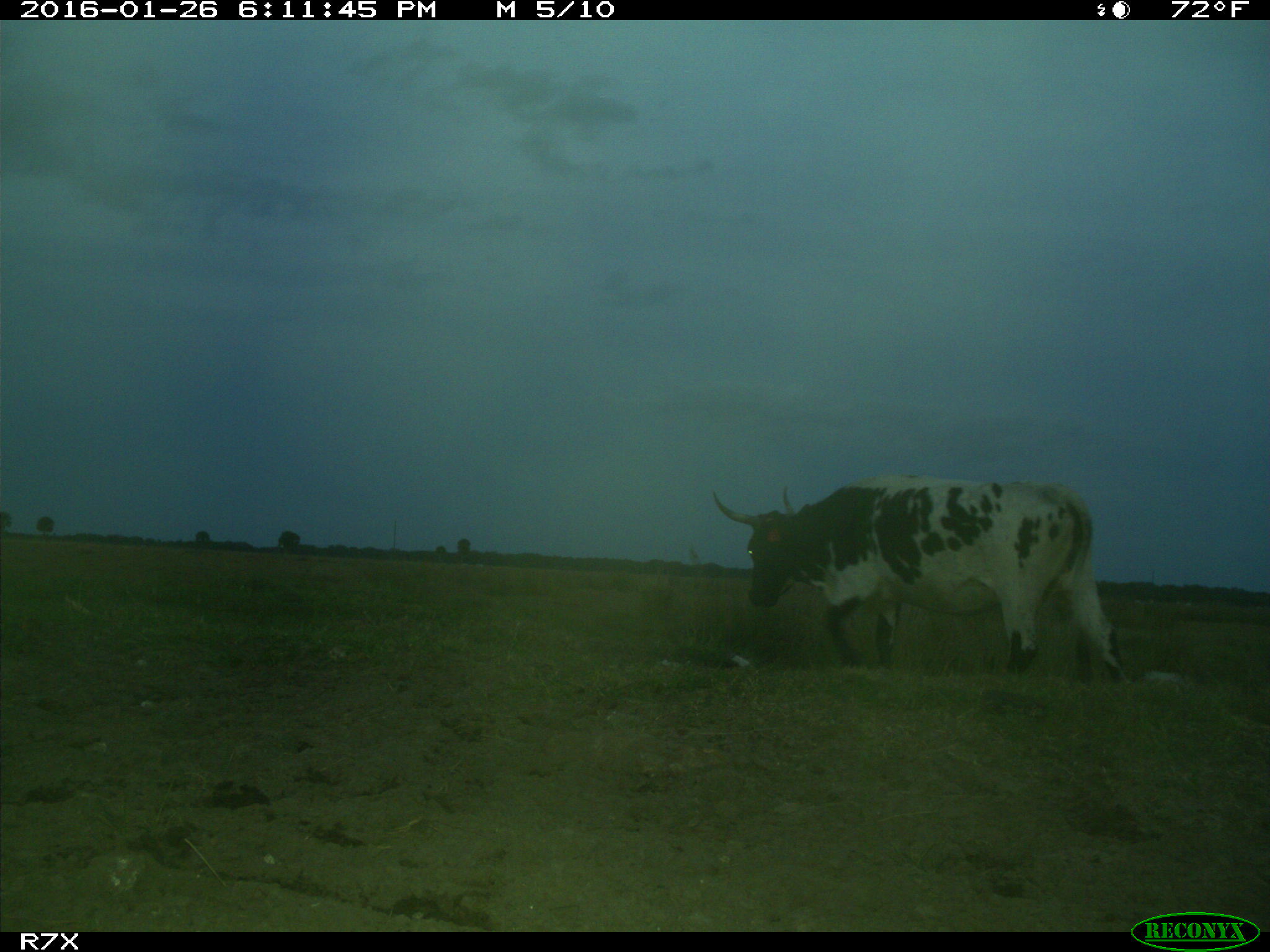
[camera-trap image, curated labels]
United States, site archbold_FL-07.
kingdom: Animalia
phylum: Chordata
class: Mammalia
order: Artiodactyla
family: Bovidae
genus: Bos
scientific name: Bos taurus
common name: domestic cow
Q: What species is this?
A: Bos taurus (domestic cow).